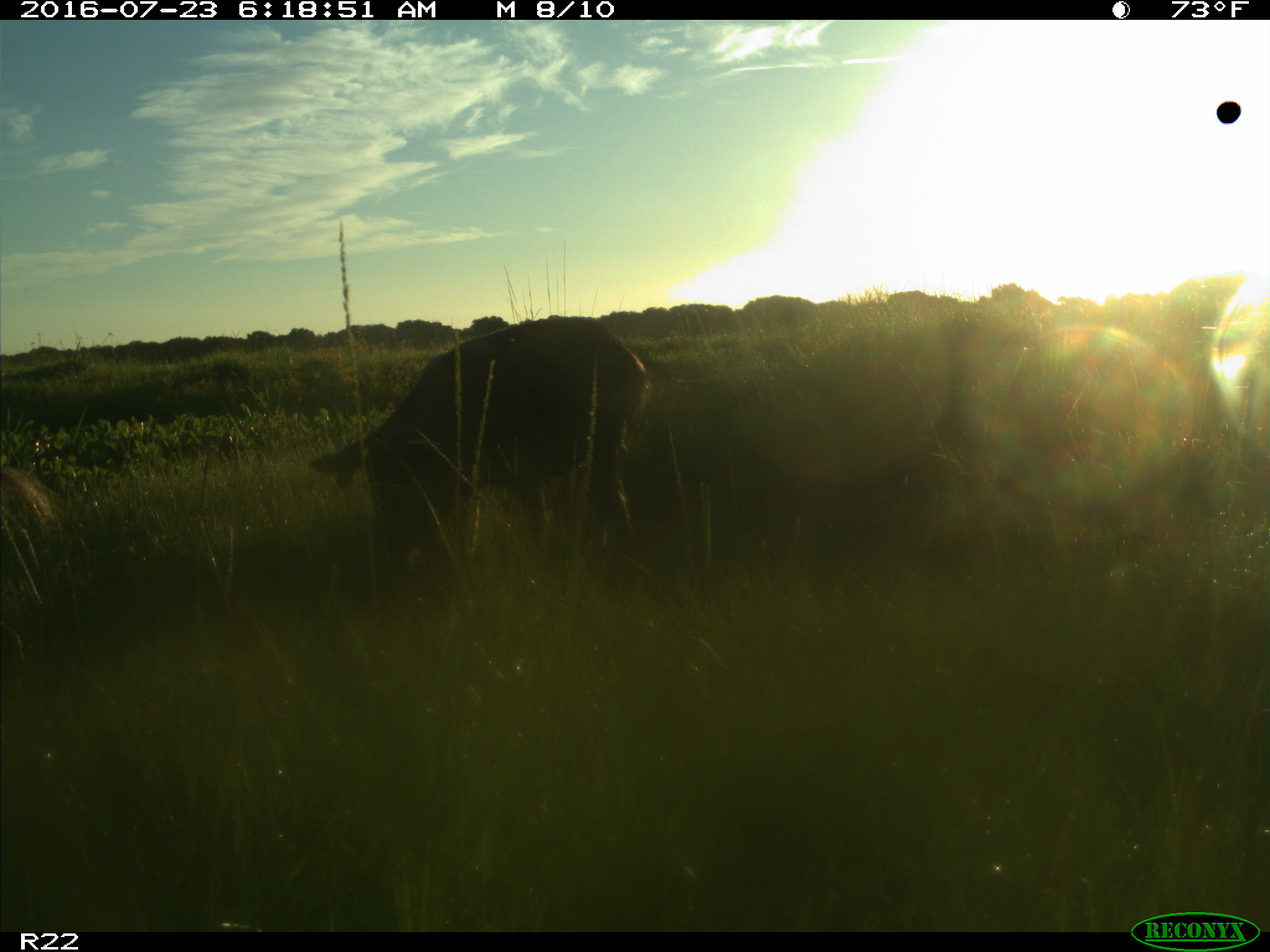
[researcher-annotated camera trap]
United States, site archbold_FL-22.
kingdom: Animalia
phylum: Chordata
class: Mammalia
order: Artiodactyla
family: Suidae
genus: Sus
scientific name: Sus scrofa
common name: wild boar